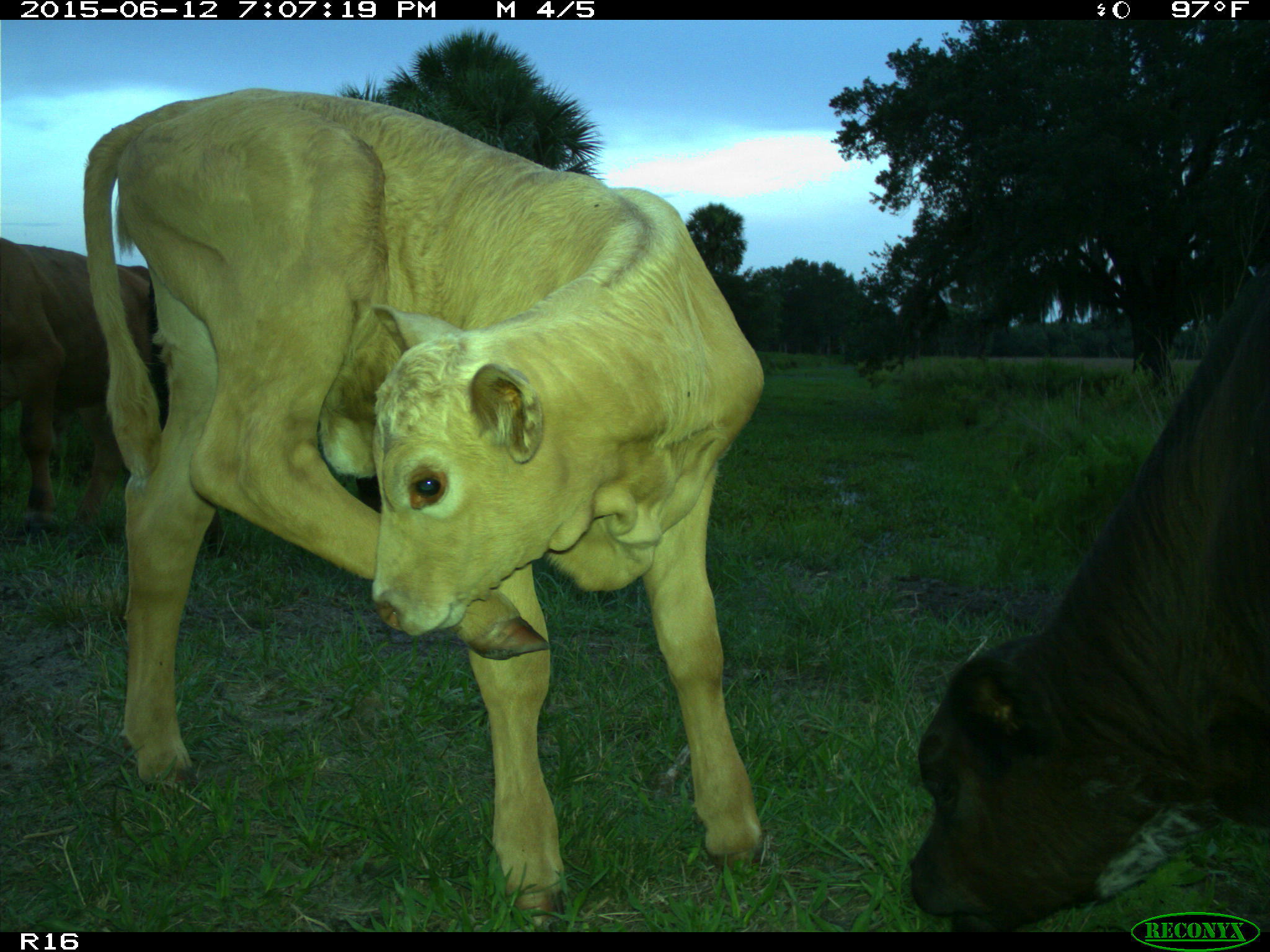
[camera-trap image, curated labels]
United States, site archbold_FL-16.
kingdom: Animalia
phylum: Chordata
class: Mammalia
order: Artiodactyla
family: Bovidae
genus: Bos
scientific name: Bos taurus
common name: domestic cow